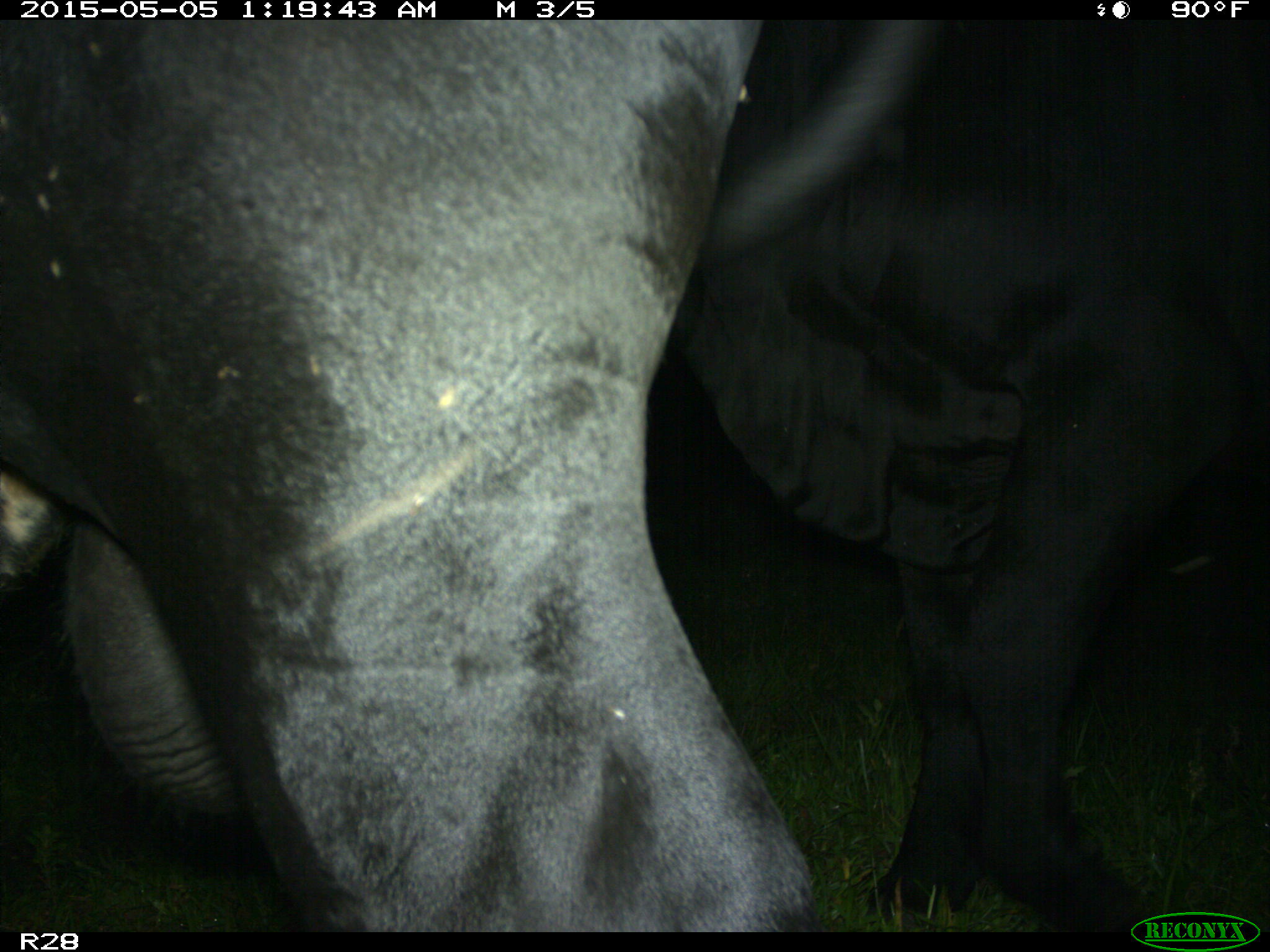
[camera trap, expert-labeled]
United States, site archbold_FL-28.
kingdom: Animalia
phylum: Chordata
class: Mammalia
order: Artiodactyla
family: Bovidae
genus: Bos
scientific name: Bos taurus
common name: domestic cow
Bos taurus (domestic cow).